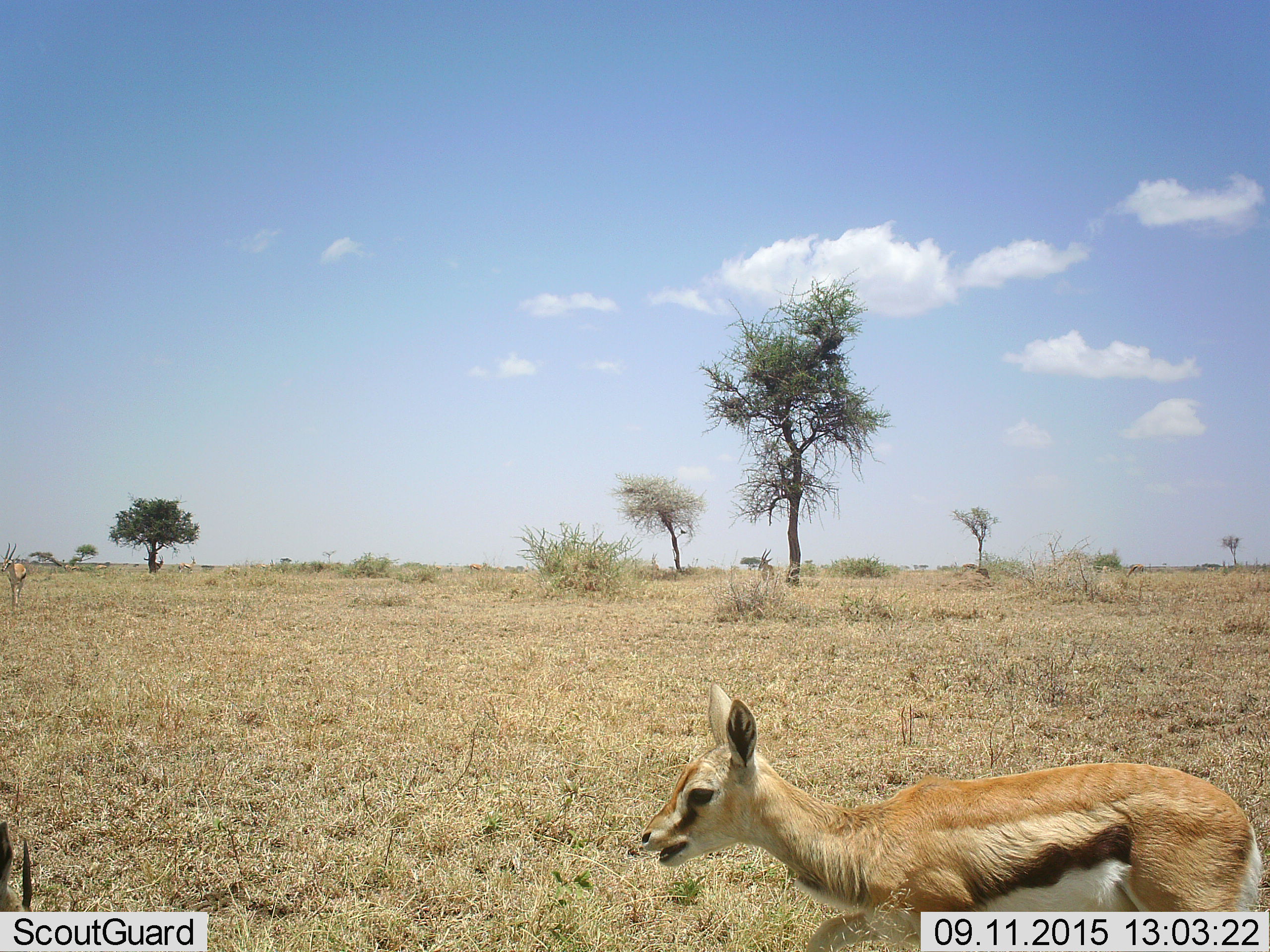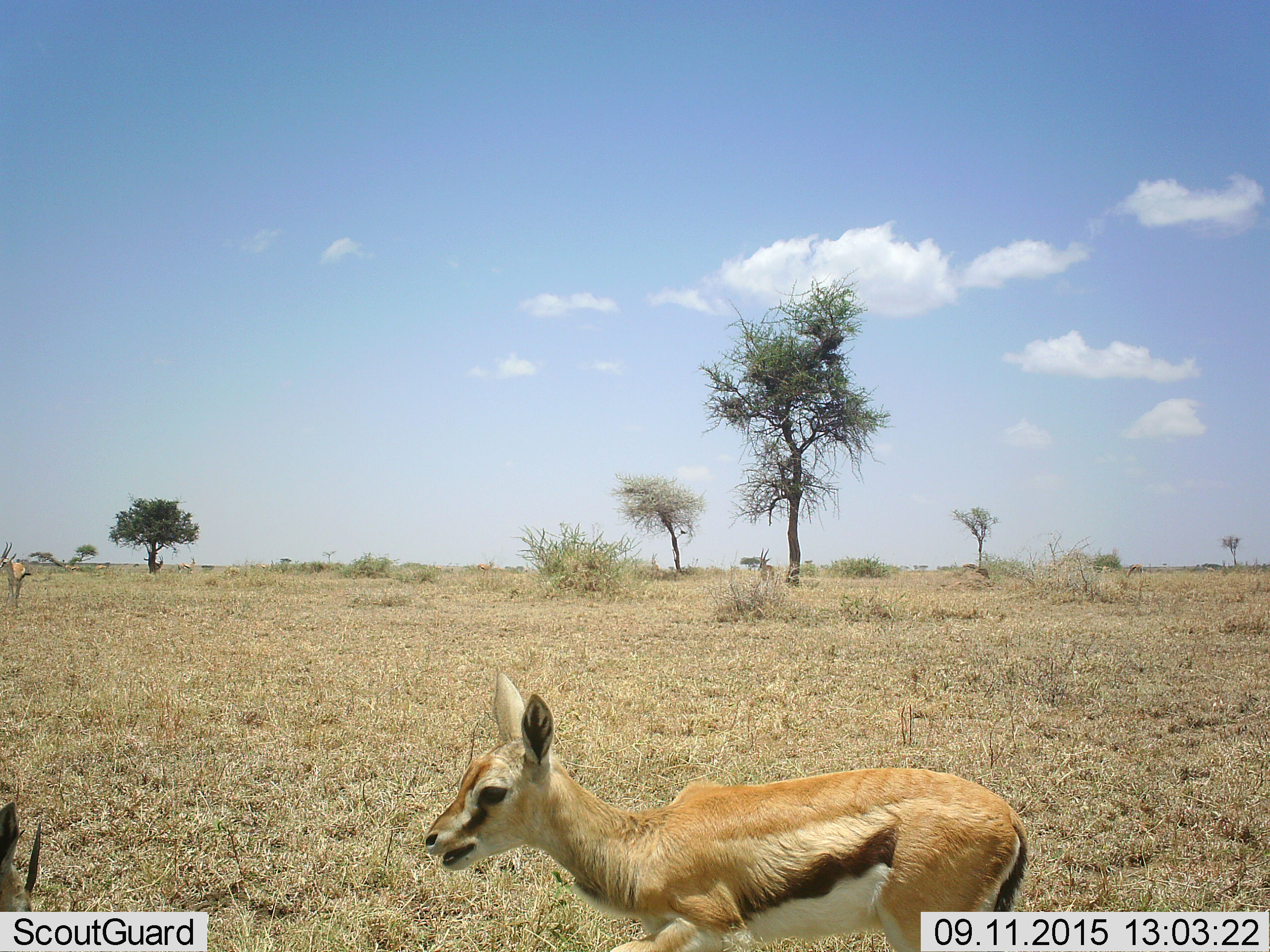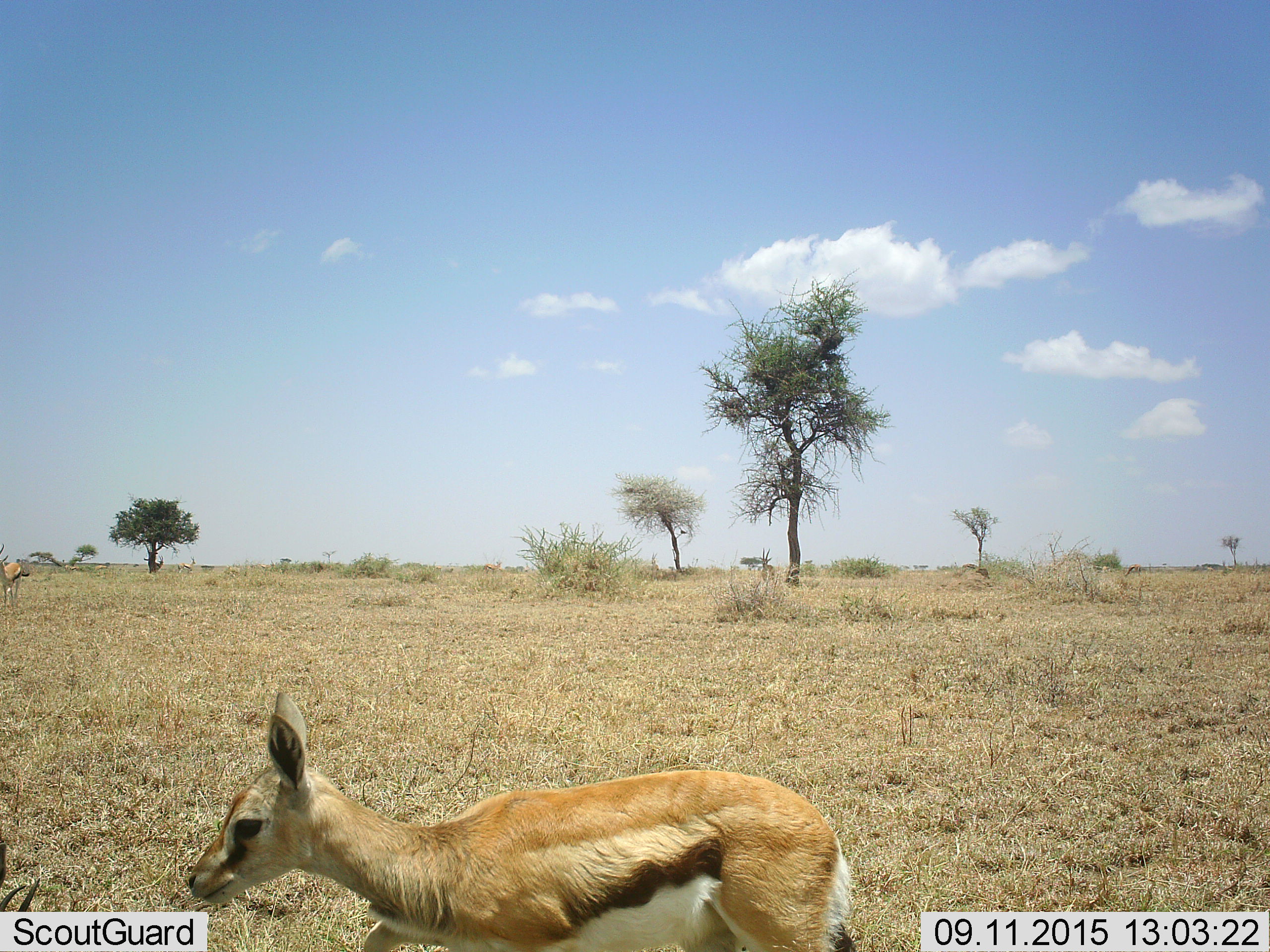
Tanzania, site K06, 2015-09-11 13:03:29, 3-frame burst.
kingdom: Animalia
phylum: Chordata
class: Mammalia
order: Artiodactyla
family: Bovidae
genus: Eudorcas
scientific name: Eudorcas thomsonii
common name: thomson's gazelle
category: gazellethomsons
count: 3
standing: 33%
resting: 0%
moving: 100%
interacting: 0%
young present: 56%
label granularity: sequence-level